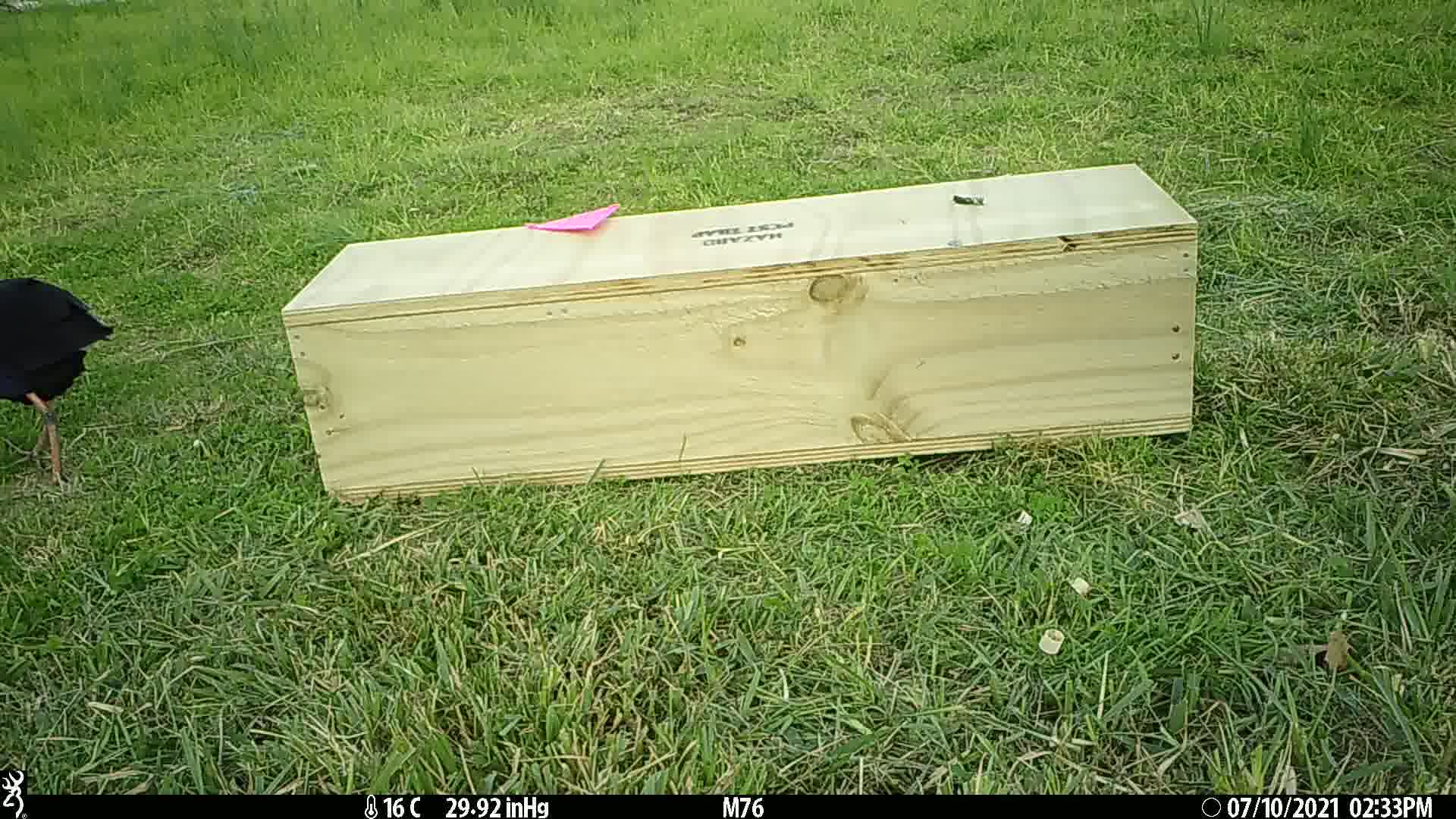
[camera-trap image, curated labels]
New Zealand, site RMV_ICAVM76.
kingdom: Animalia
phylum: Chordata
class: Aves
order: Gruiformes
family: Rallidae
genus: Porphyrio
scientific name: Porphyrio melanotus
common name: australasian swamphen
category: pukeko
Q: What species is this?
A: Pukeko (australasian swamphen) (Porphyrio melanotus).